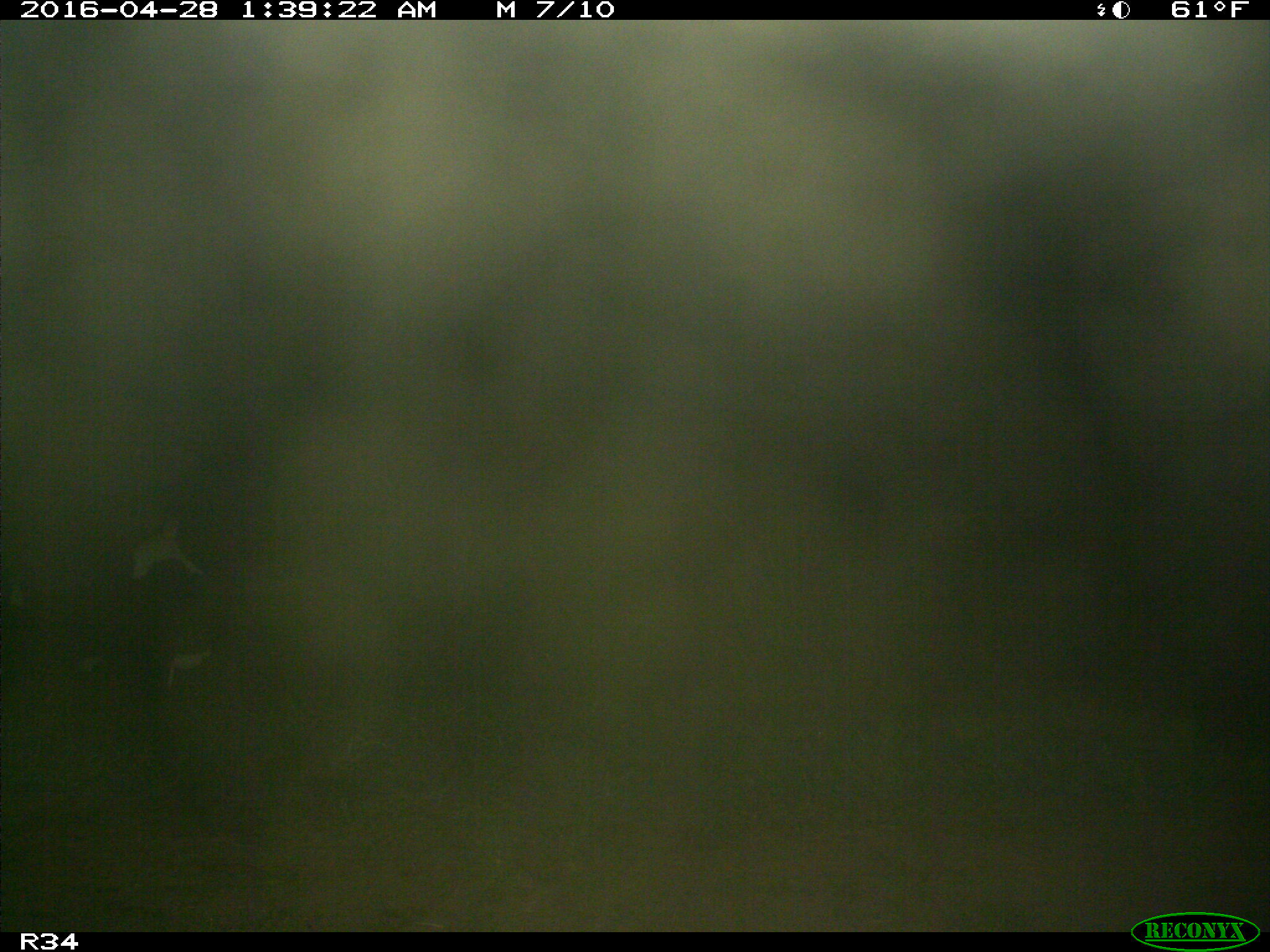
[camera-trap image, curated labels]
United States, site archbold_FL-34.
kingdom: Animalia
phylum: Chordata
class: Mammalia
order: Artiodactyla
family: Bovidae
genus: Bos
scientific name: Bos taurus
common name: domestic cow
Bos taurus (domestic cow).